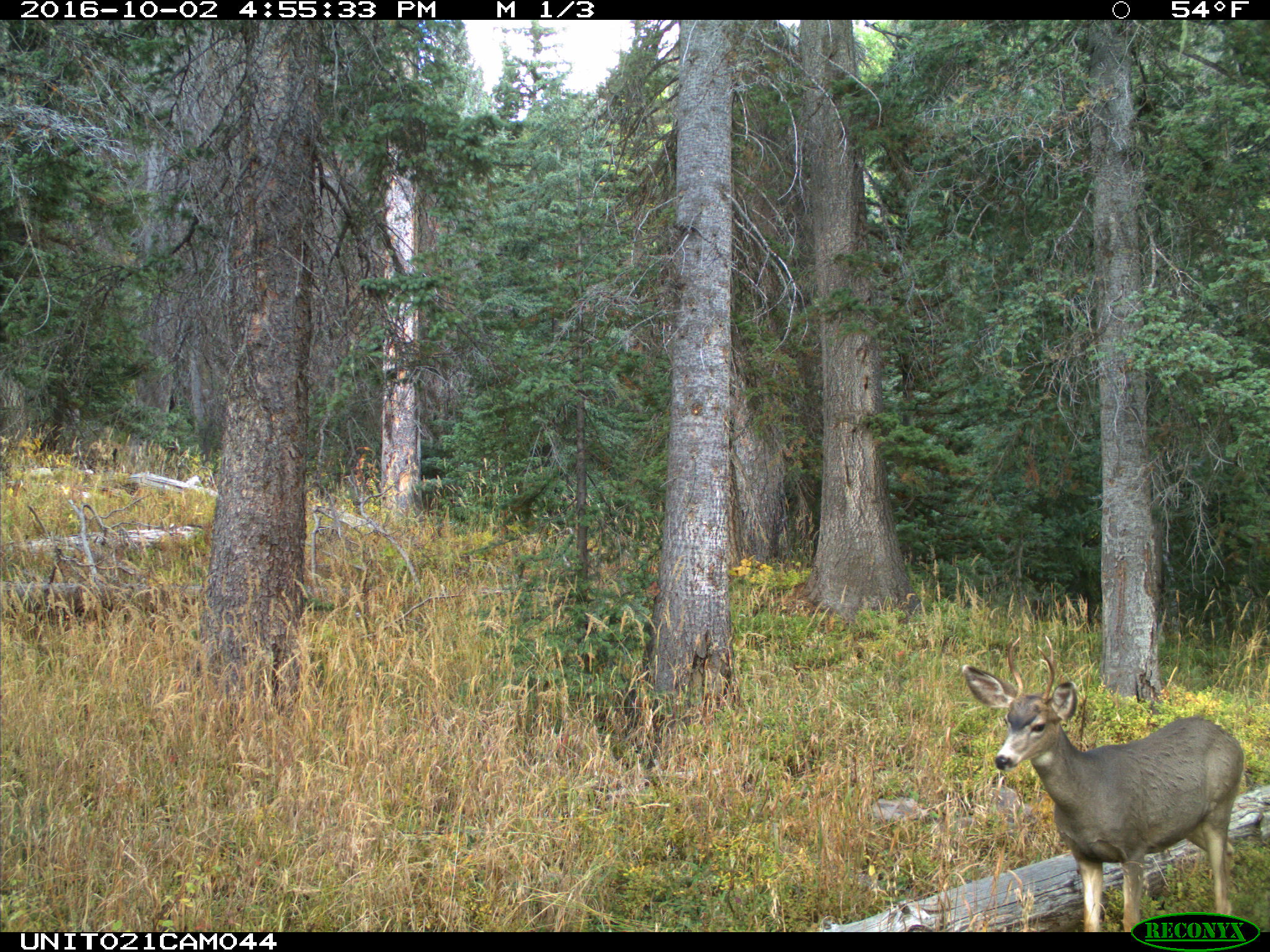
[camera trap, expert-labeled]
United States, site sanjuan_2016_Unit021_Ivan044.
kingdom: Animalia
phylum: Chordata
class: Mammalia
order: Artiodactyla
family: Cervidae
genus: Odocoileus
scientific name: Odocoileus hemionus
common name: mule deer